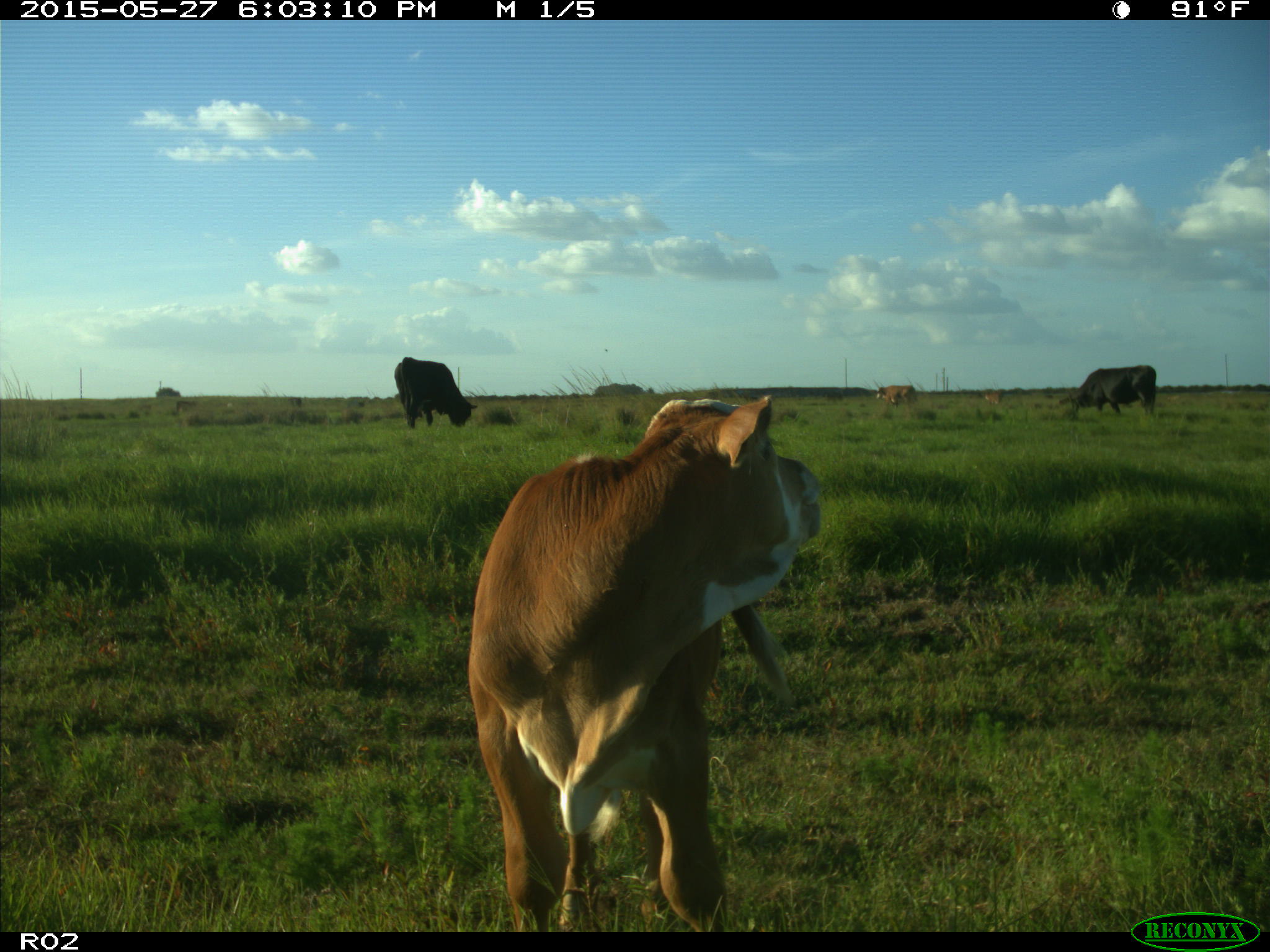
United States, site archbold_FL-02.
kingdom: Animalia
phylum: Chordata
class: Mammalia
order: Artiodactyla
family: Bovidae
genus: Bos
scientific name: Bos taurus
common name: domestic cow